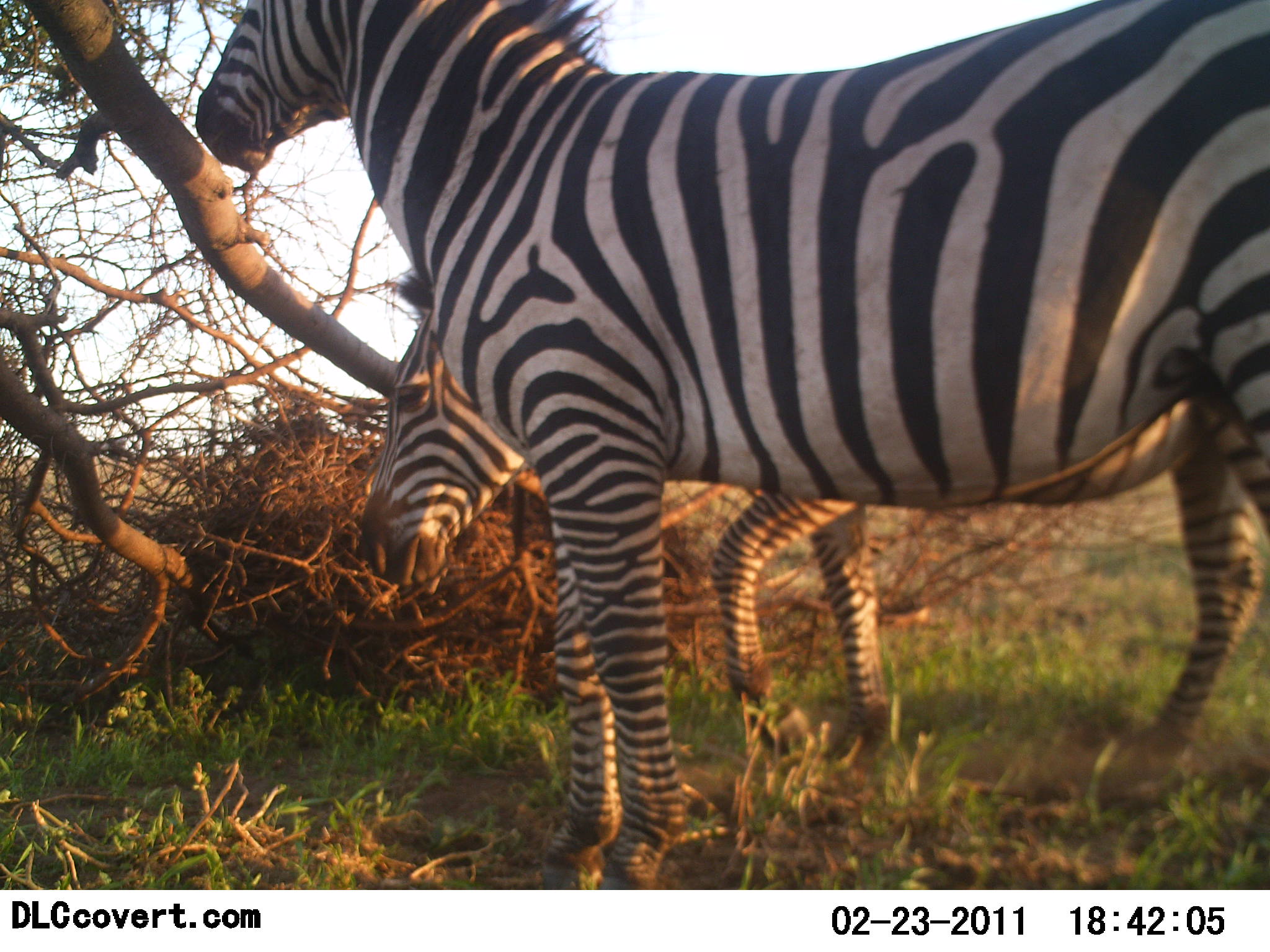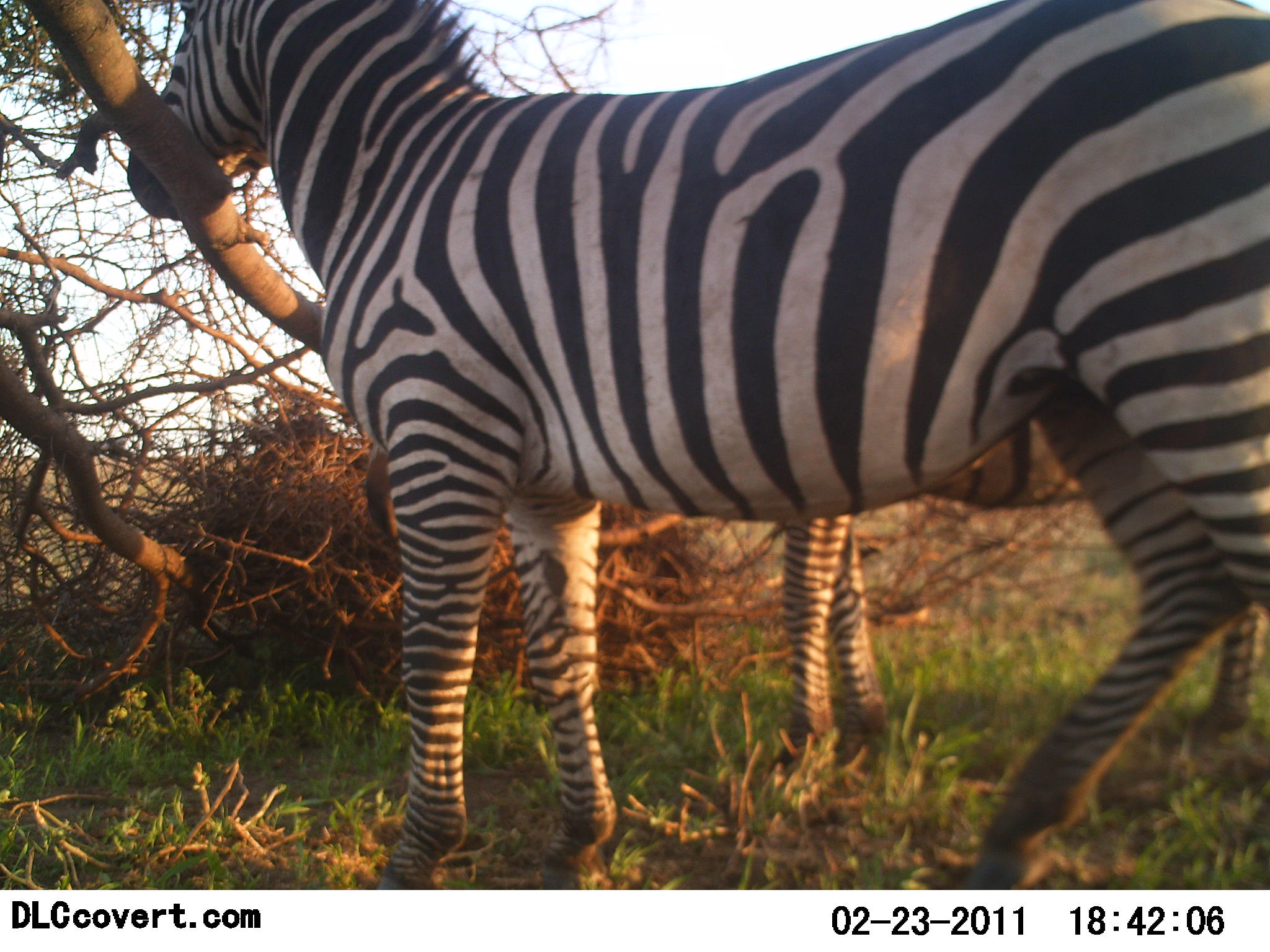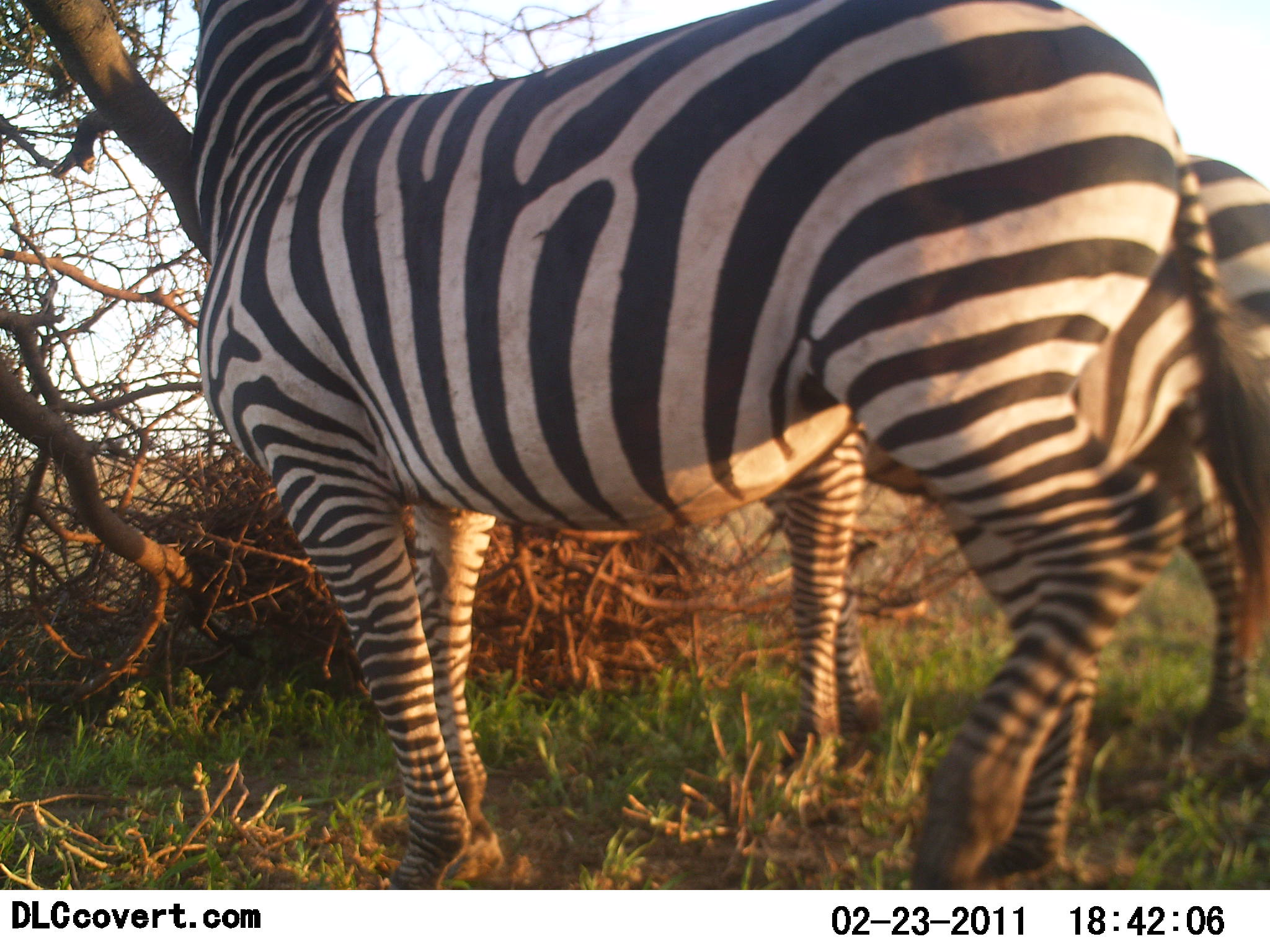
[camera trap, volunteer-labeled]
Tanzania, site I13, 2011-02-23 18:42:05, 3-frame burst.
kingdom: Animalia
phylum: Chordata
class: Mammalia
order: Perissodactyla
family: Equidae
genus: Equus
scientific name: Equus quagga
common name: plains zebra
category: zebra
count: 2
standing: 55%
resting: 0%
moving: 27%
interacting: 9%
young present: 0%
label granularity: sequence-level